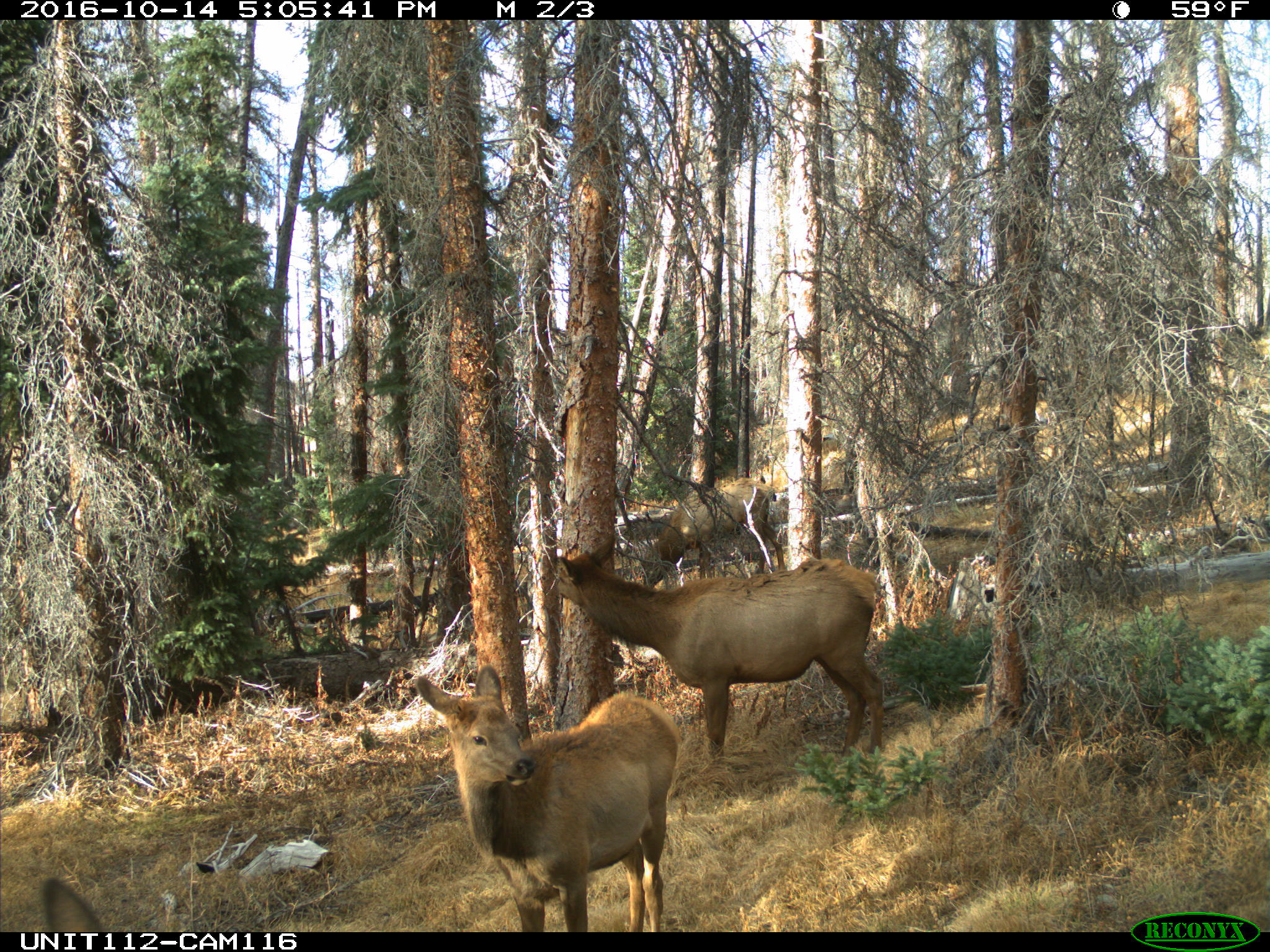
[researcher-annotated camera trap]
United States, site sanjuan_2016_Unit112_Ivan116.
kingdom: Animalia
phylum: Chordata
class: Mammalia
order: Artiodactyla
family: Cervidae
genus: Cervus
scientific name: Cervus elaphus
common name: red deer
Cervus elaphus (red deer).